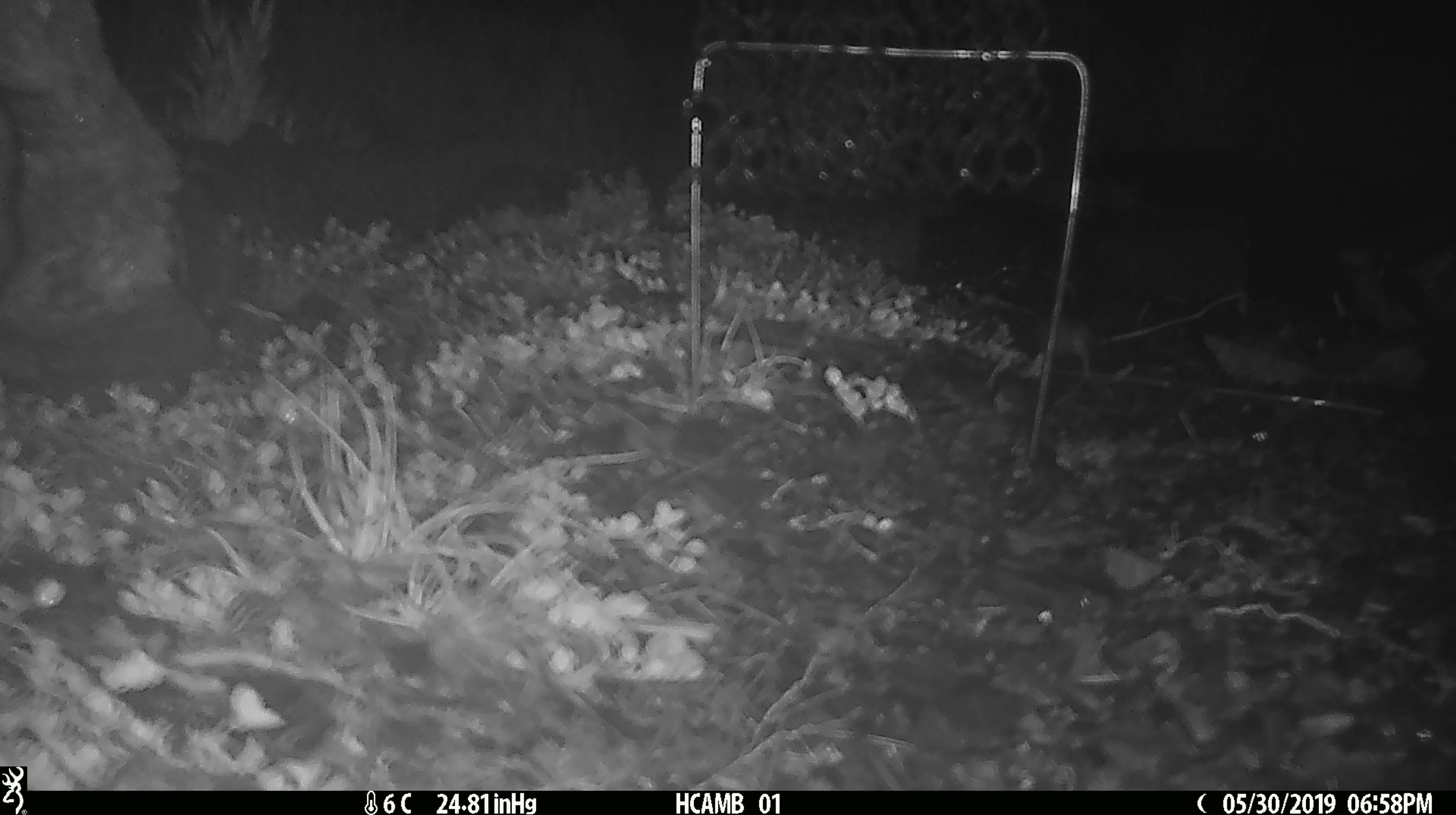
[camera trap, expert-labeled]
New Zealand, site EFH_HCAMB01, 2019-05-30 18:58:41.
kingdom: Animalia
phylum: Chordata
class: Mammalia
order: Rodentia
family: Muridae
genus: Mus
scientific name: Mus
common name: mouse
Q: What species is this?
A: Mouse (Mus).